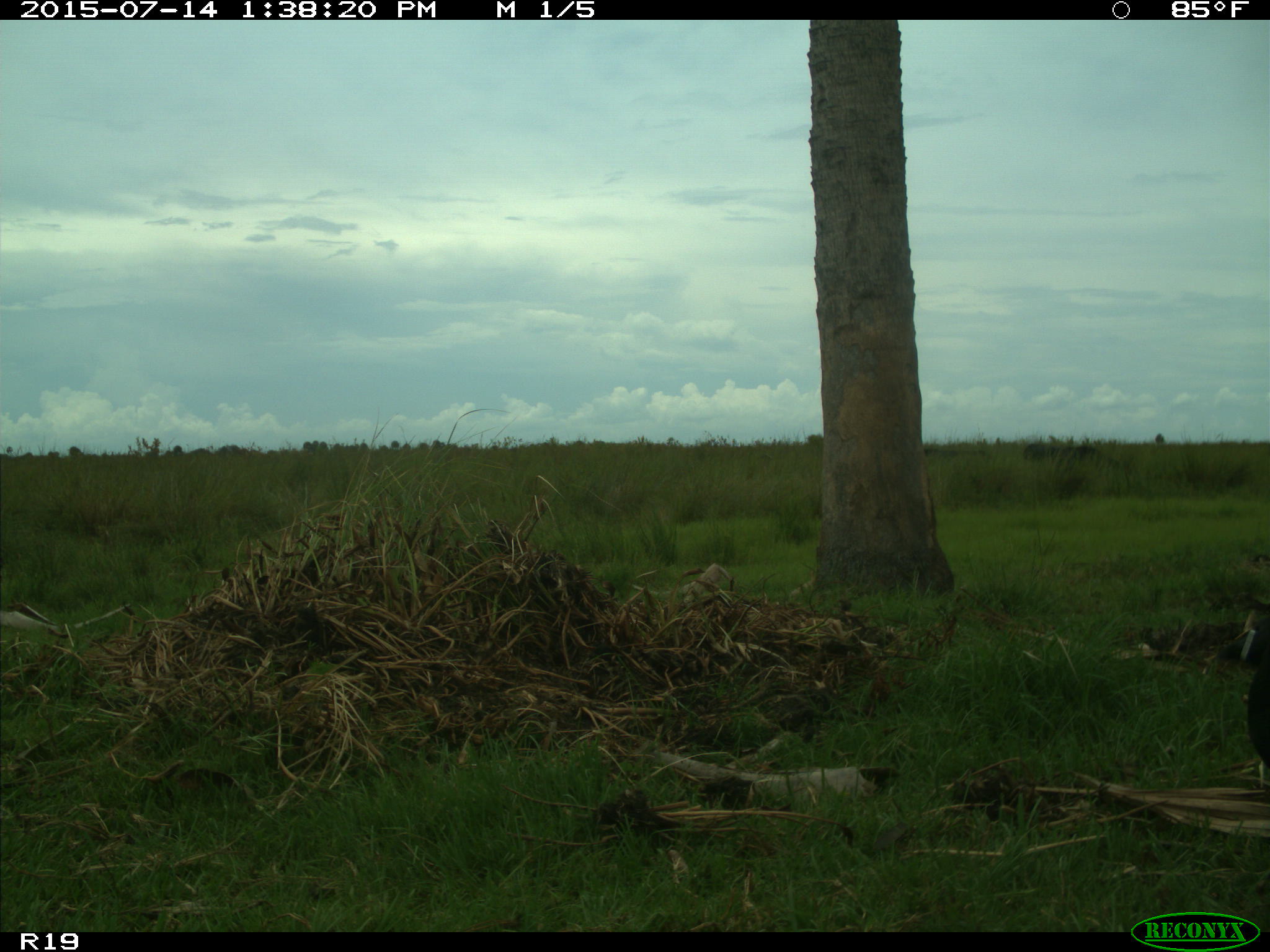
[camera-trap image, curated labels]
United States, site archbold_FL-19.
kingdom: Animalia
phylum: Chordata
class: Mammalia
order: Artiodactyla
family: Bovidae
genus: Bos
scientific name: Bos taurus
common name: domestic cow